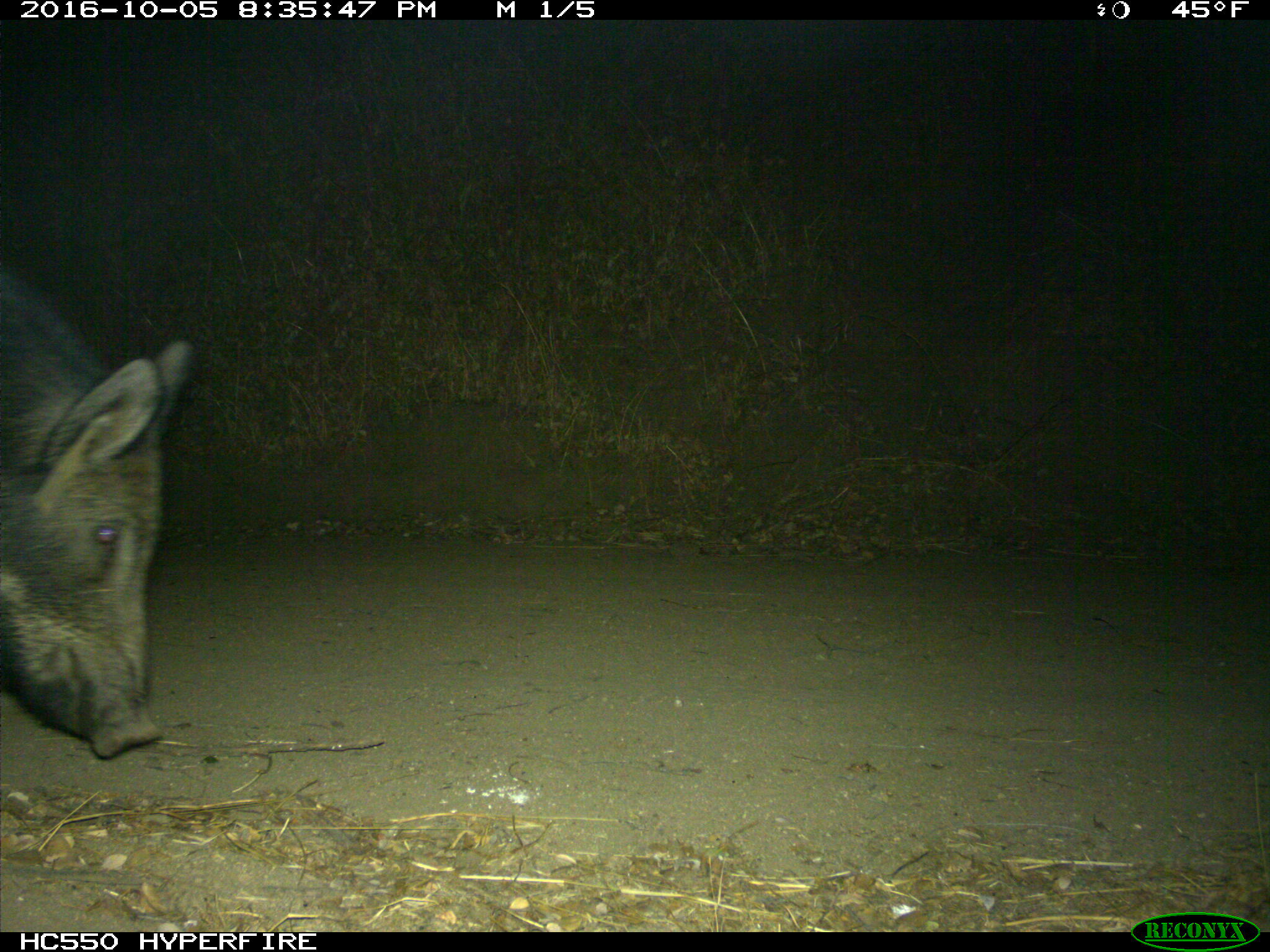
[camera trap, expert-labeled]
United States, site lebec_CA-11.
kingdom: Animalia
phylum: Chordata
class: Mammalia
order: Artiodactyla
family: Suidae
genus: Sus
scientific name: Sus scrofa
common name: wild boar